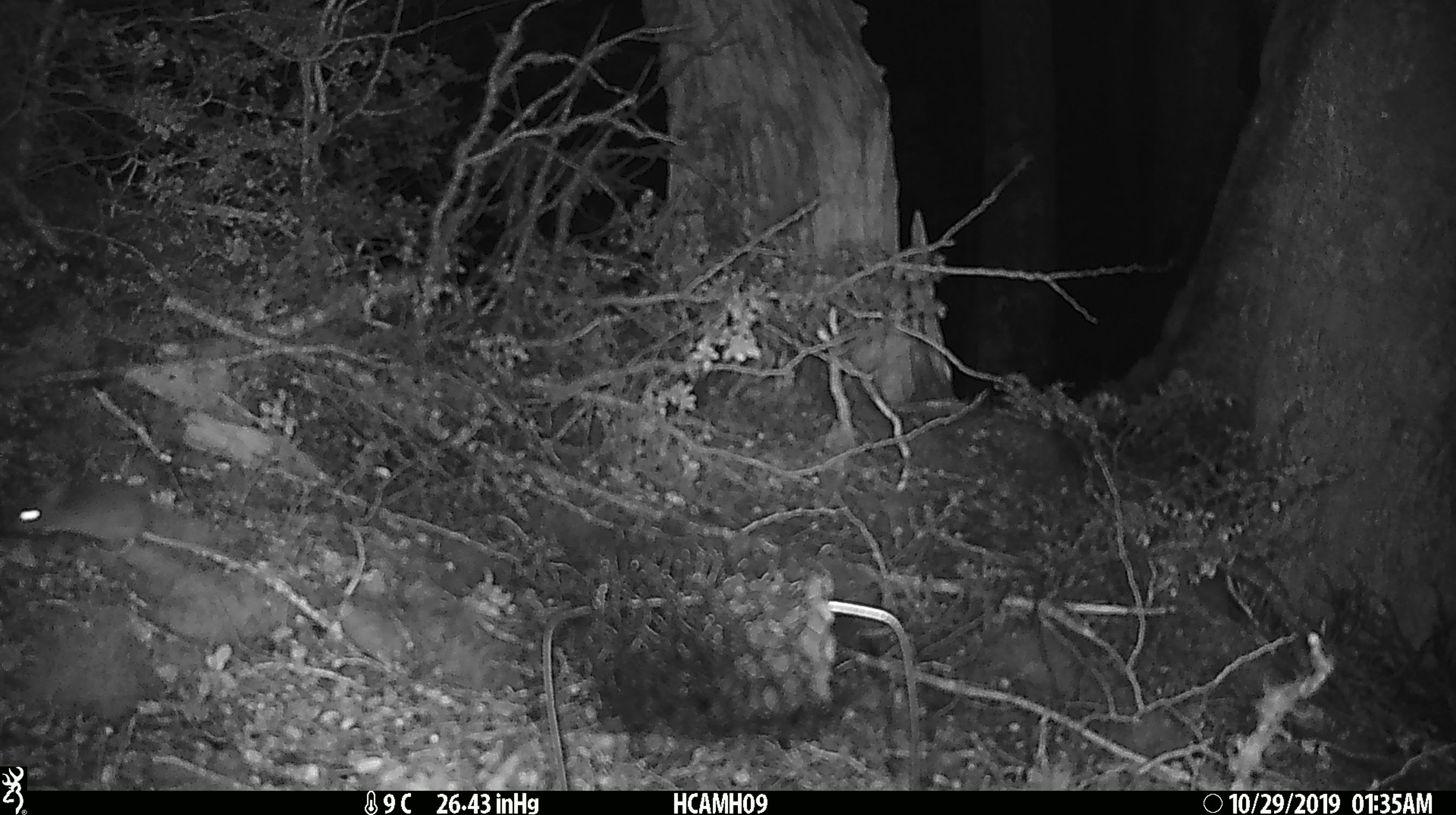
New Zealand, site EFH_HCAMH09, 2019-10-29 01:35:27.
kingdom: Animalia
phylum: Chordata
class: Mammalia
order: Rodentia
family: Muridae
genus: Mus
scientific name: Mus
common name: mouse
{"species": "mouse (Mus)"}